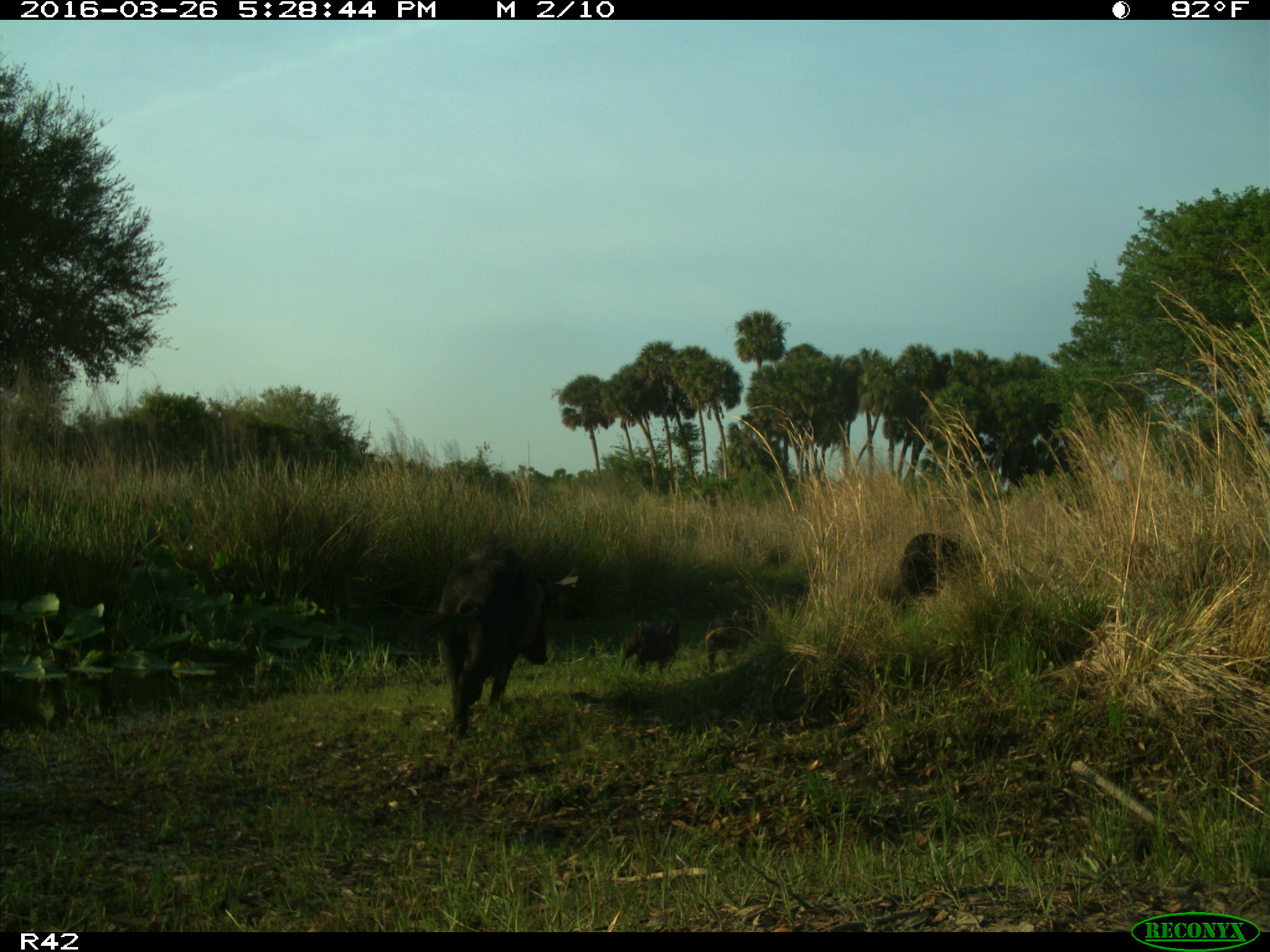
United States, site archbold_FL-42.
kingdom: Animalia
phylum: Chordata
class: Mammalia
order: Artiodactyla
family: Suidae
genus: Sus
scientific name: Sus scrofa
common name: wild boar